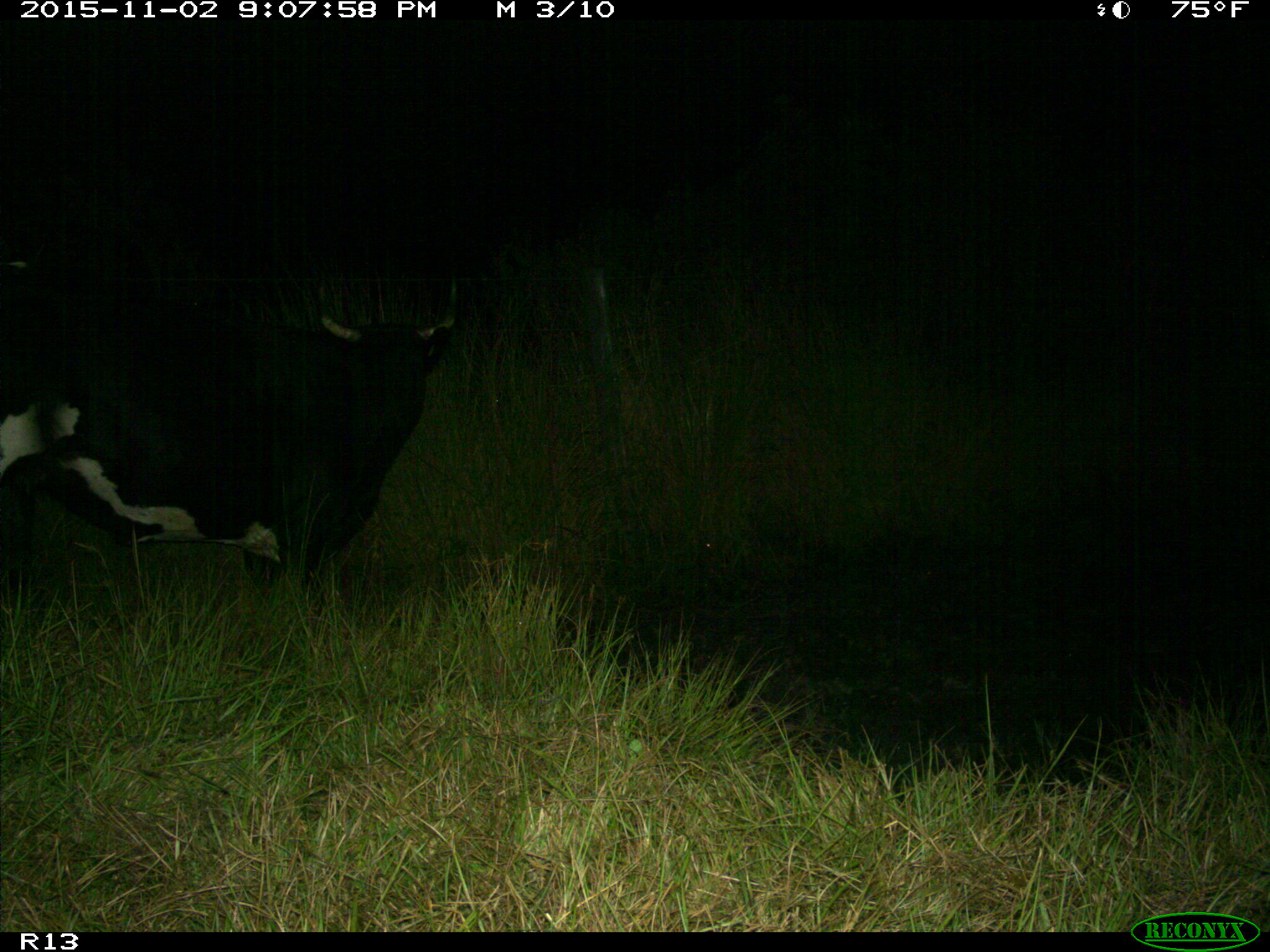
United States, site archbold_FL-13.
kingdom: Animalia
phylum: Chordata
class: Mammalia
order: Artiodactyla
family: Bovidae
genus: Bos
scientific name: Bos taurus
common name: domestic cow